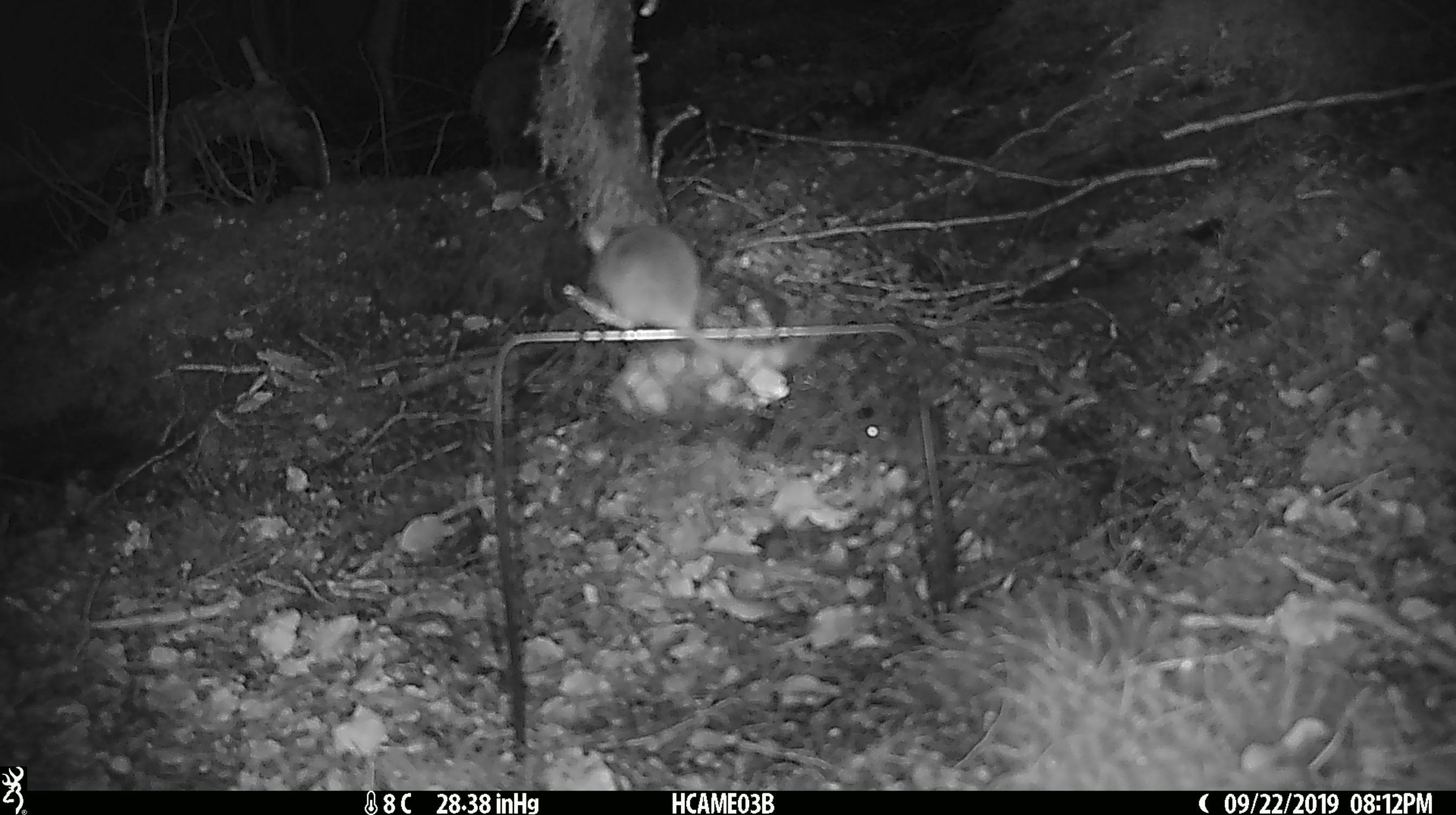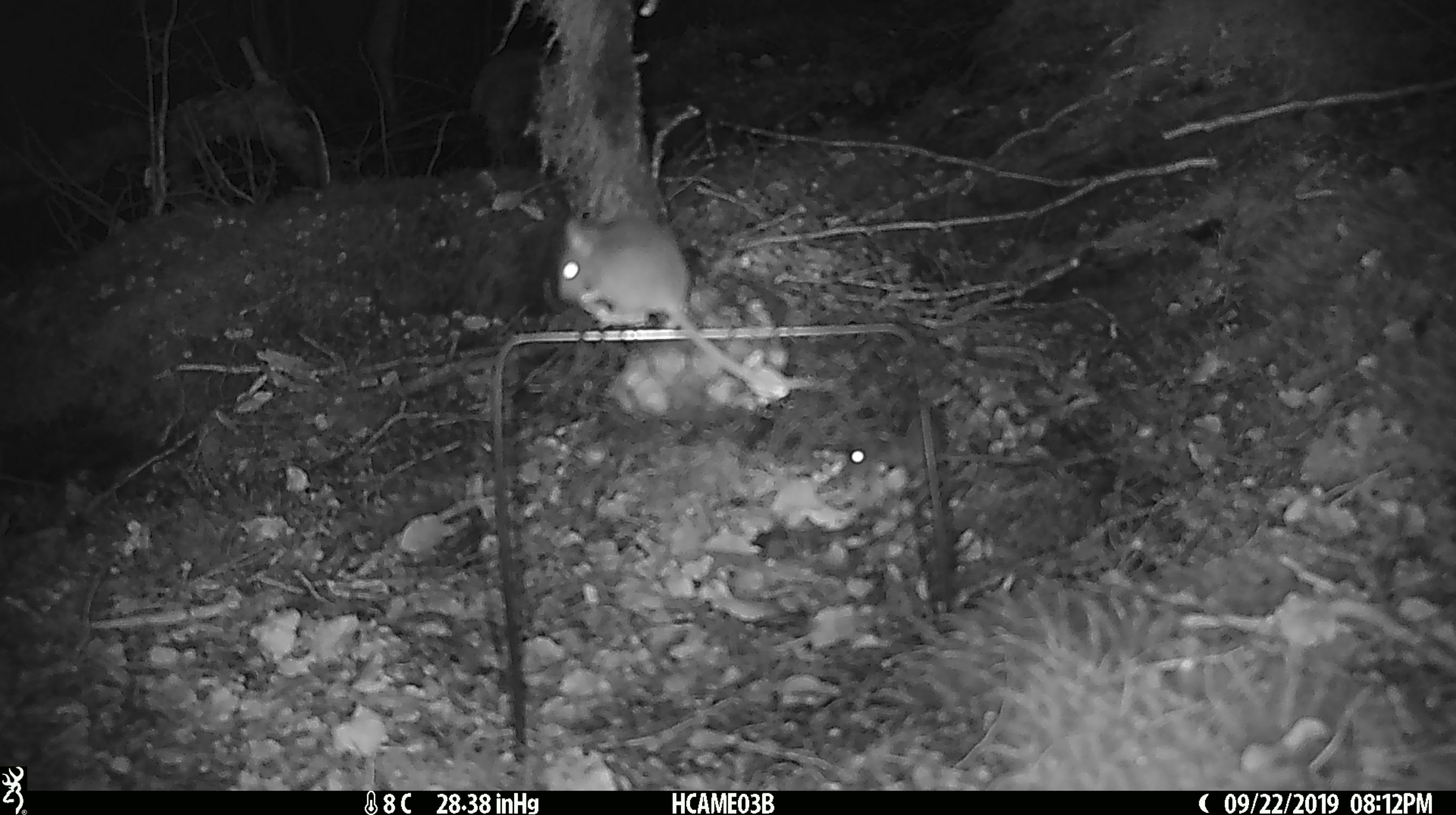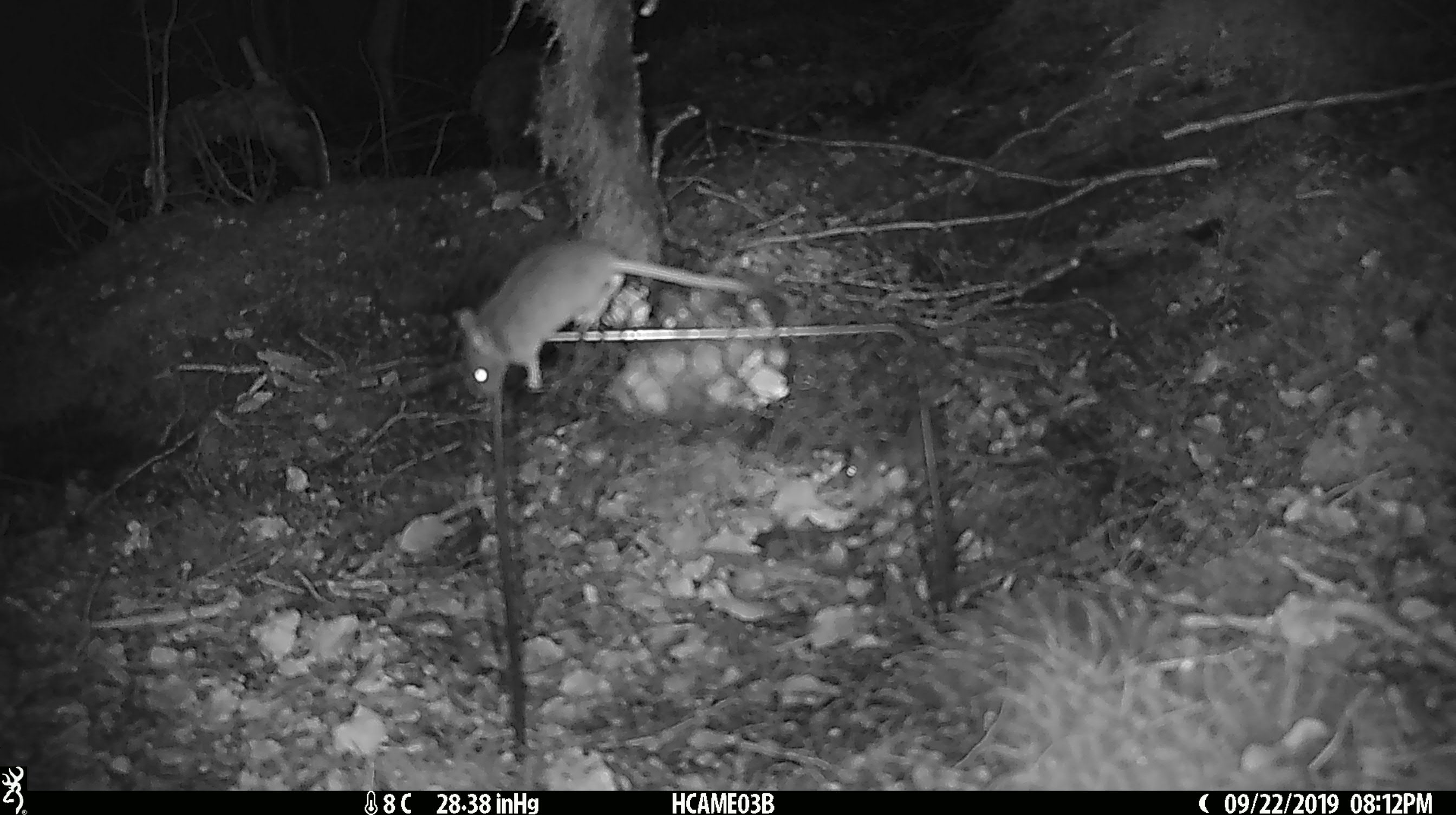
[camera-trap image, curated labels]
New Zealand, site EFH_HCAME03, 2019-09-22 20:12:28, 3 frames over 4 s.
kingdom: Animalia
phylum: Chordata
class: Mammalia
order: Rodentia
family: Muridae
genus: Mus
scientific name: Mus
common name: mouse